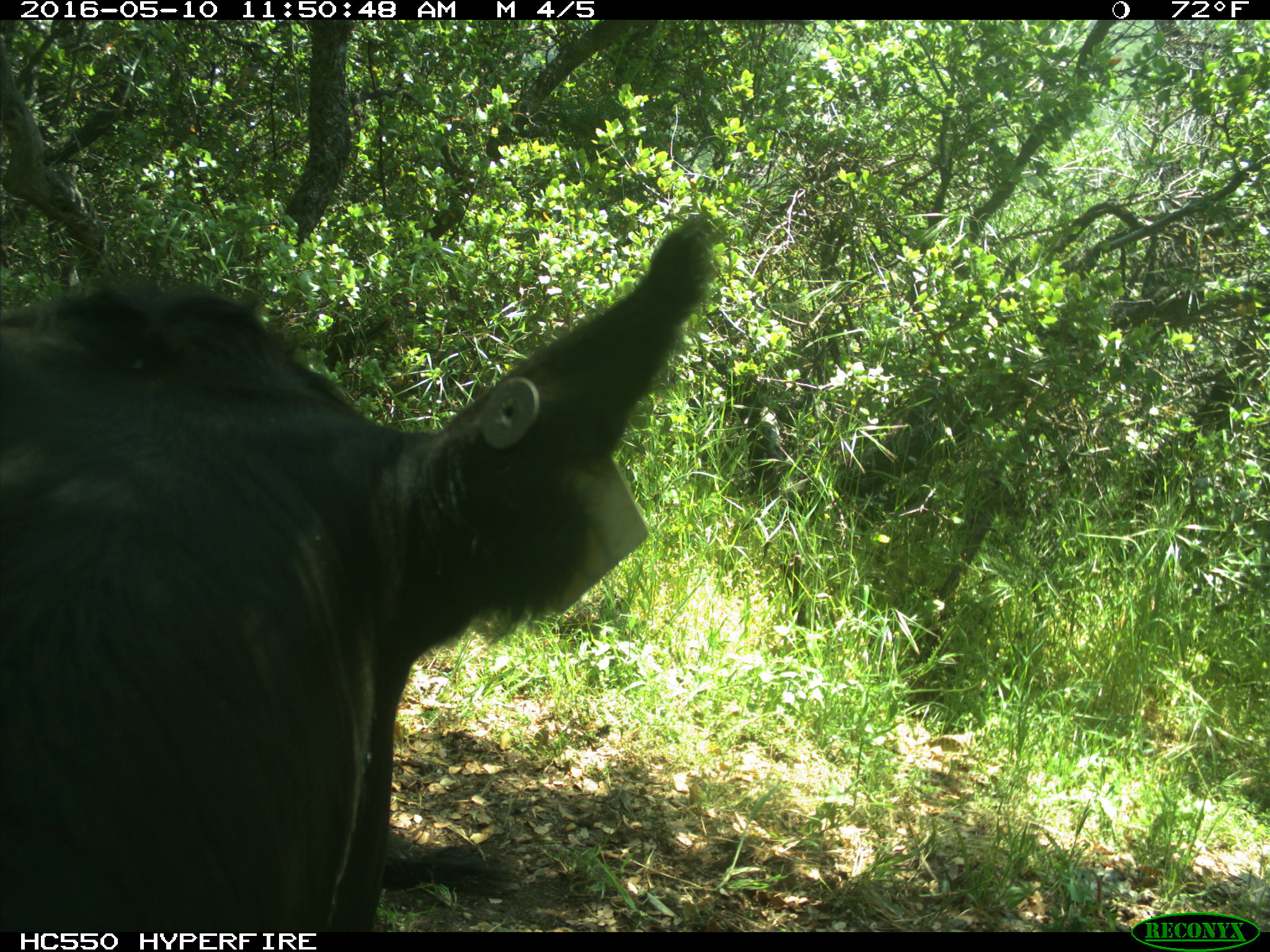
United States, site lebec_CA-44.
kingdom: Animalia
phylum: Chordata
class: Mammalia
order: Artiodactyla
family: Bovidae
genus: Bos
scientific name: Bos taurus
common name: domestic cow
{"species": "Bos taurus (domestic cow)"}